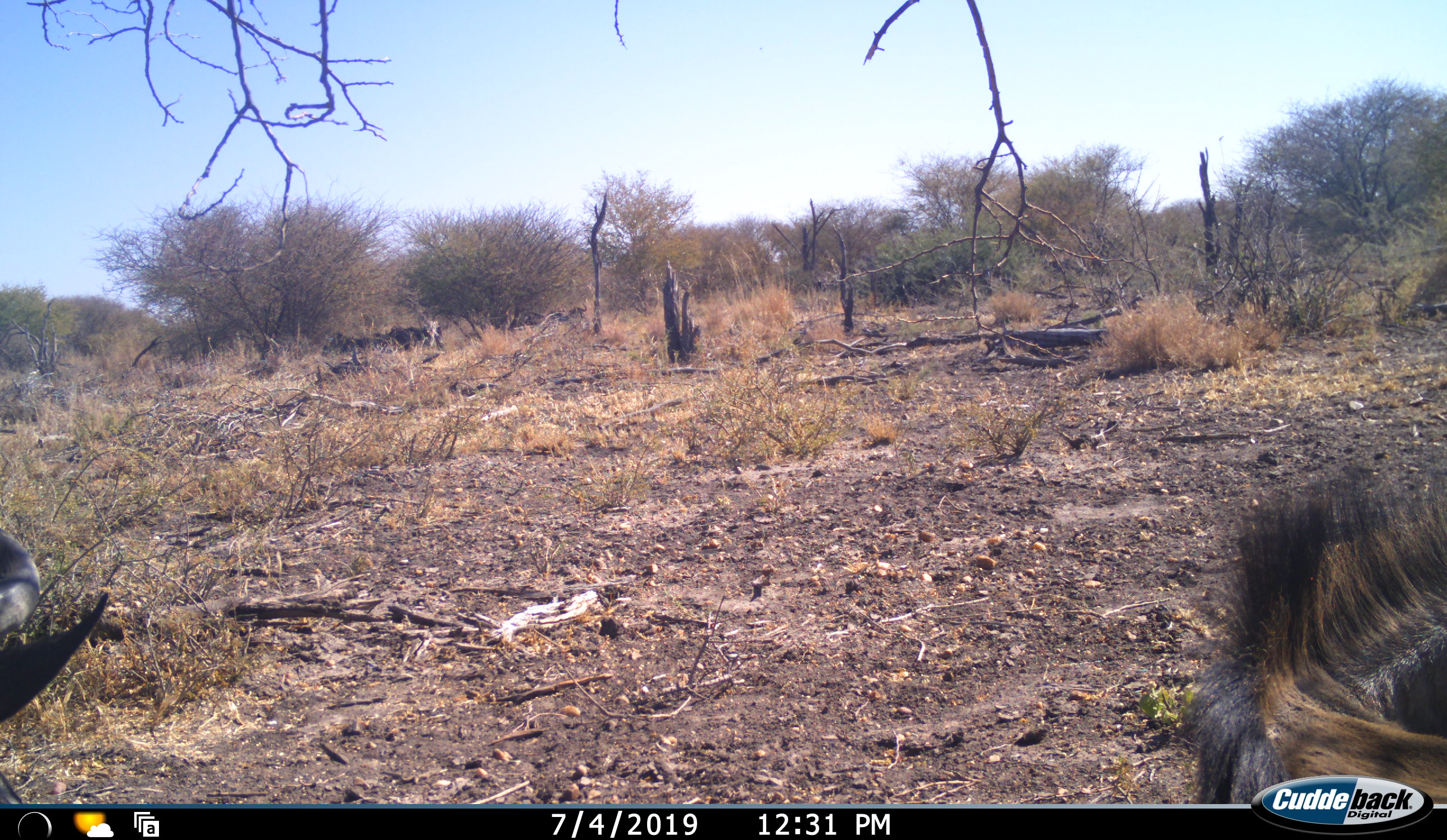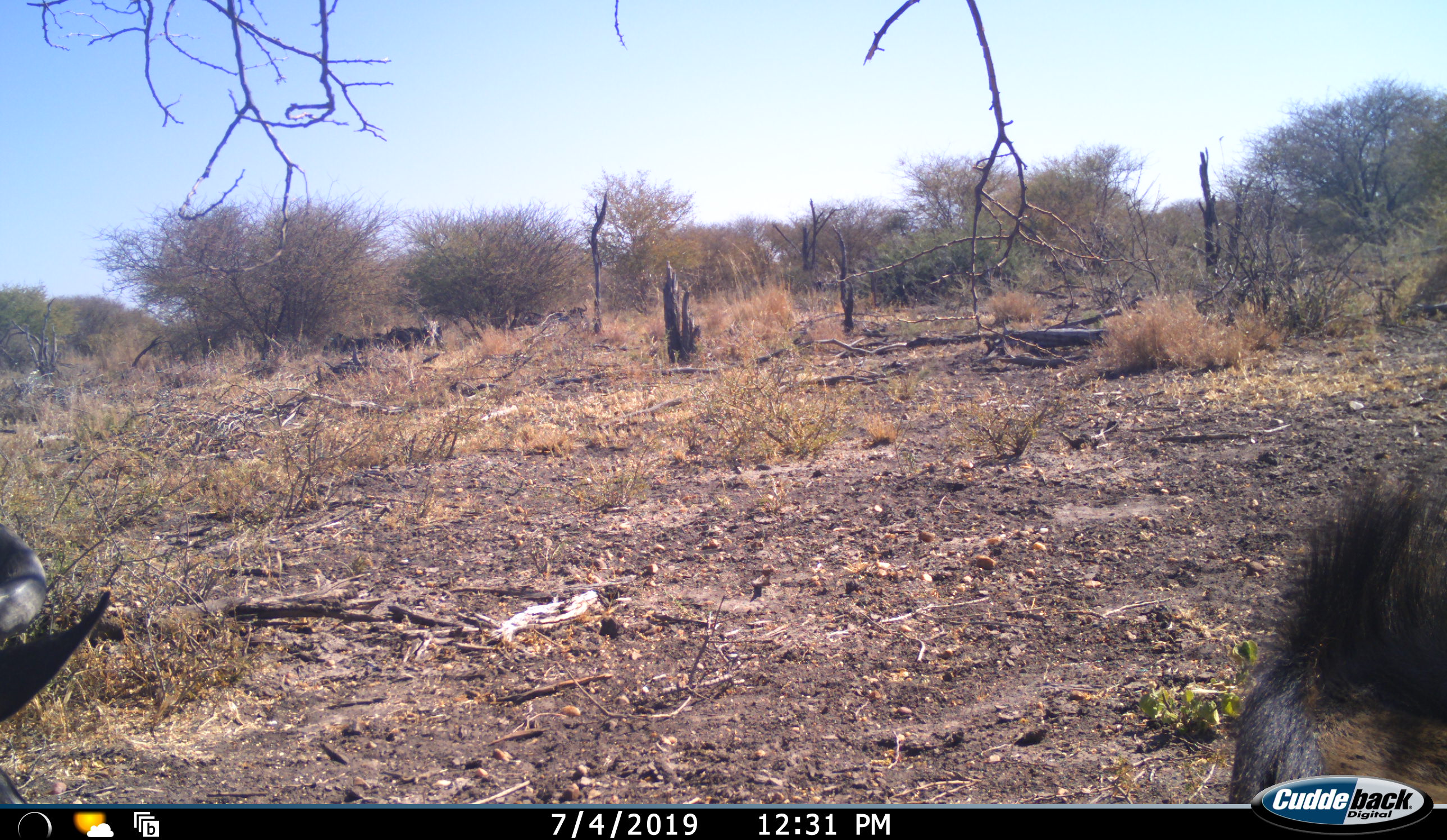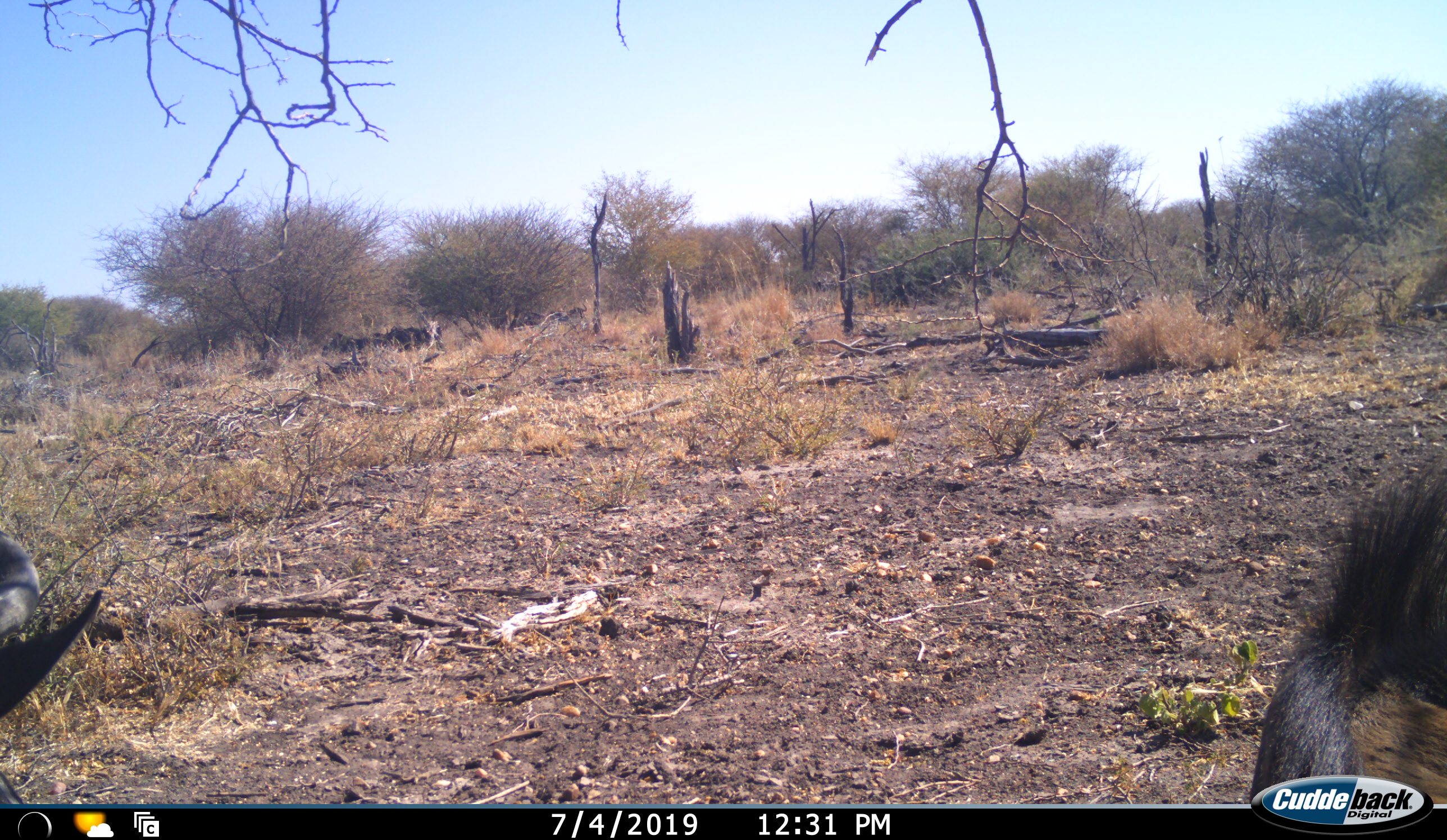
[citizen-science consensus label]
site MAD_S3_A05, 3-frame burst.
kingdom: Animalia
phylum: Chordata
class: Mammalia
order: Artiodactyla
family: Bovidae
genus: Connochaetes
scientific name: Connochaetes taurinus taurinus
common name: blue wildebeest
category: wildebeestblue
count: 2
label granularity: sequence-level